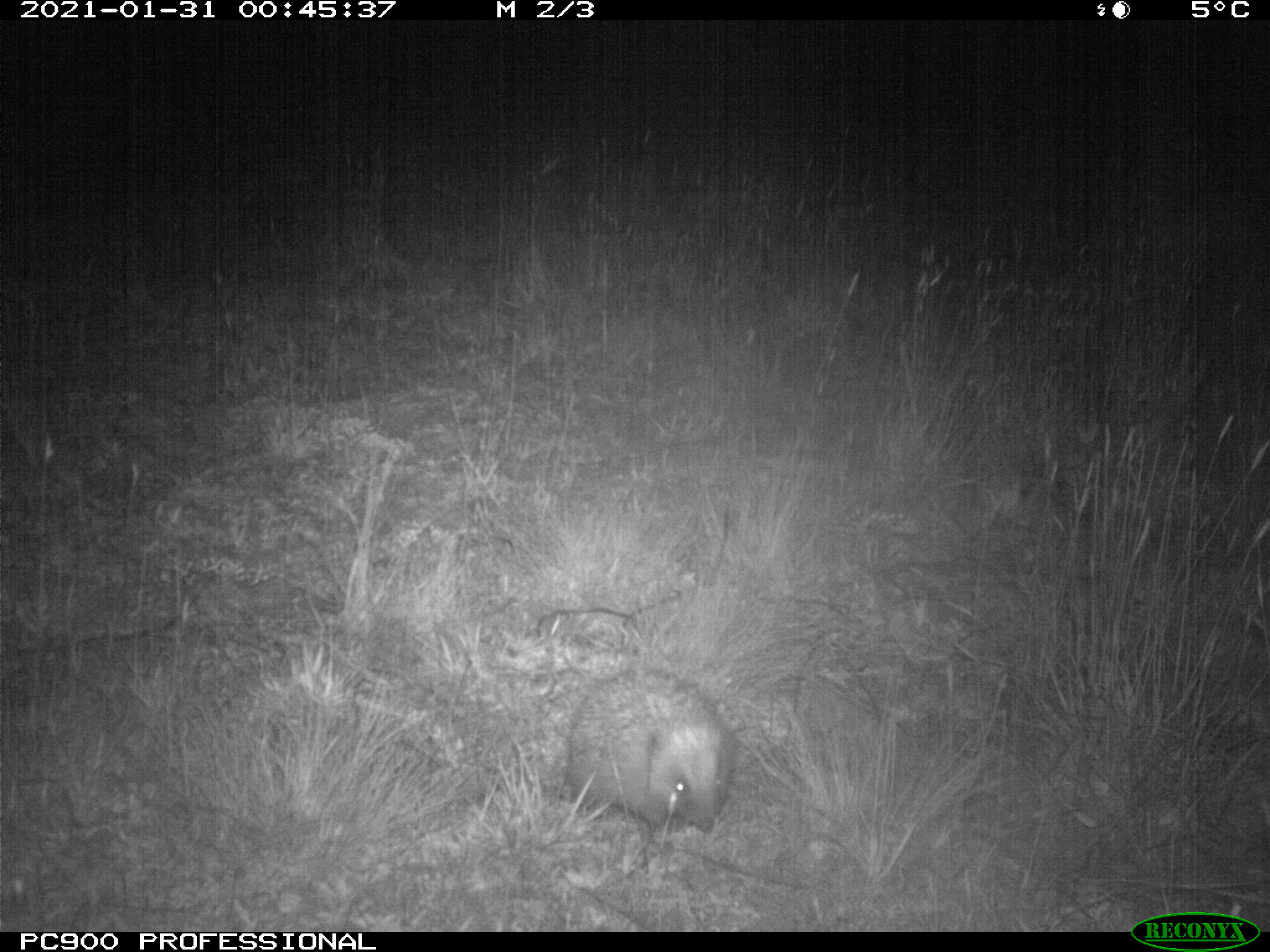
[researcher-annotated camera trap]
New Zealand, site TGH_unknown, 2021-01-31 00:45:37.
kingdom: Animalia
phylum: Chordata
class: Mammalia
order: Eulipotyphla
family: Erinaceidae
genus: Erinaceus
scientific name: Erinaceus europaeus europaeus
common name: european hedgehog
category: hedgehog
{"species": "hedgehog (european hedgehog) (Erinaceus europaeus europaeus)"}